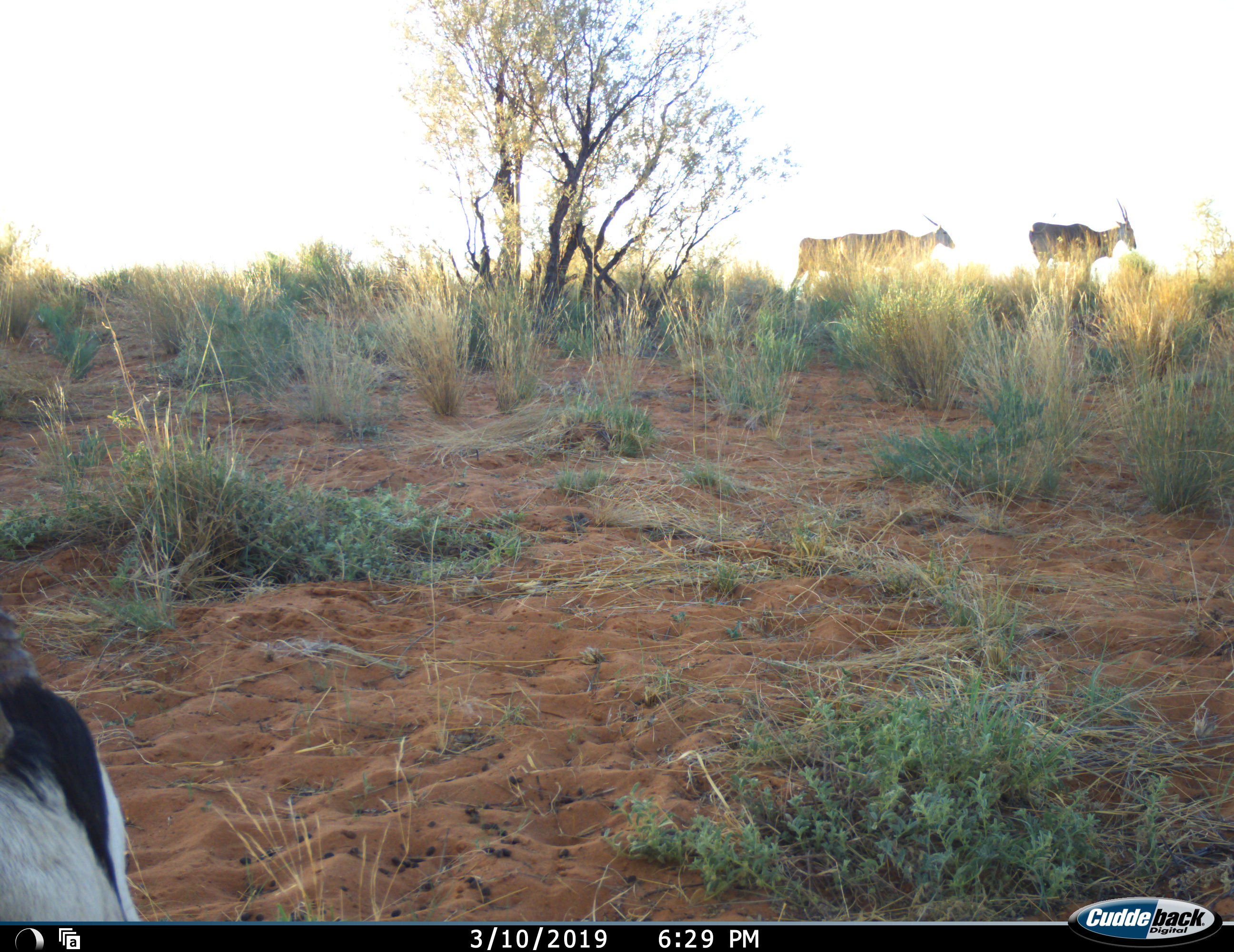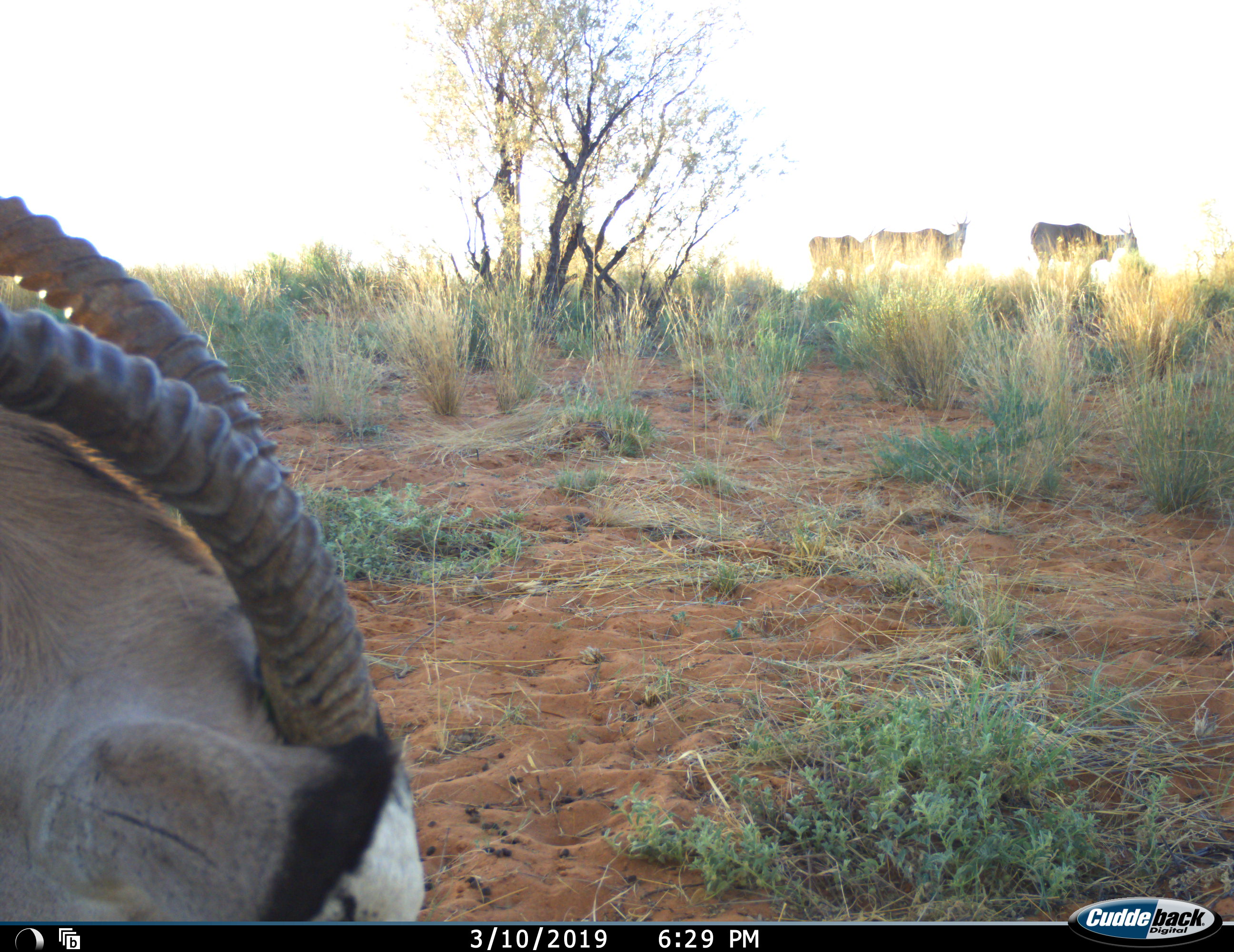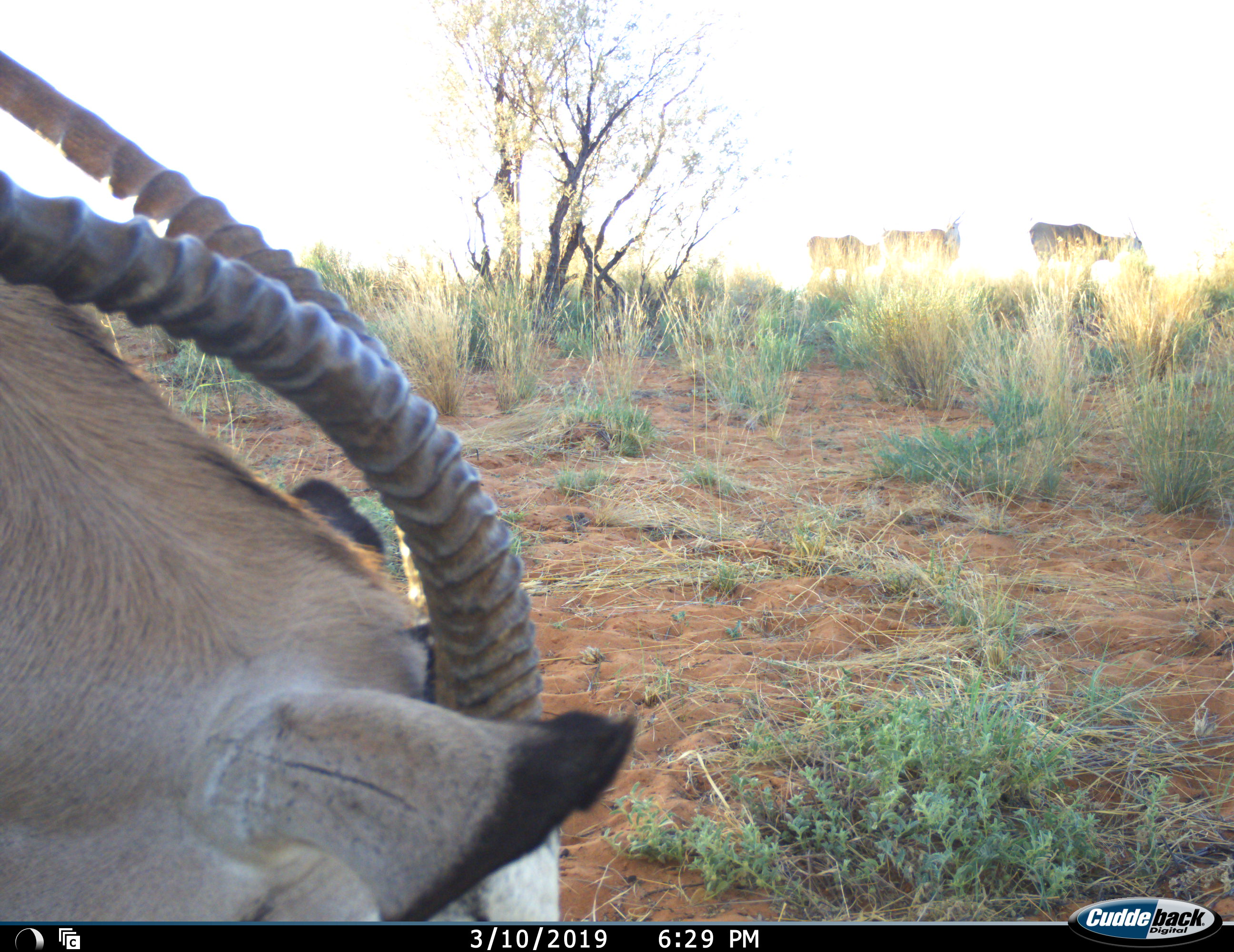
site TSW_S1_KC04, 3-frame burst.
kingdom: Animalia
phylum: Chordata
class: Mammalia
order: Artiodactyla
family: Bovidae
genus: Oryx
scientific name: Oryx gazella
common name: gemsbok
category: oryx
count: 1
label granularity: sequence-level